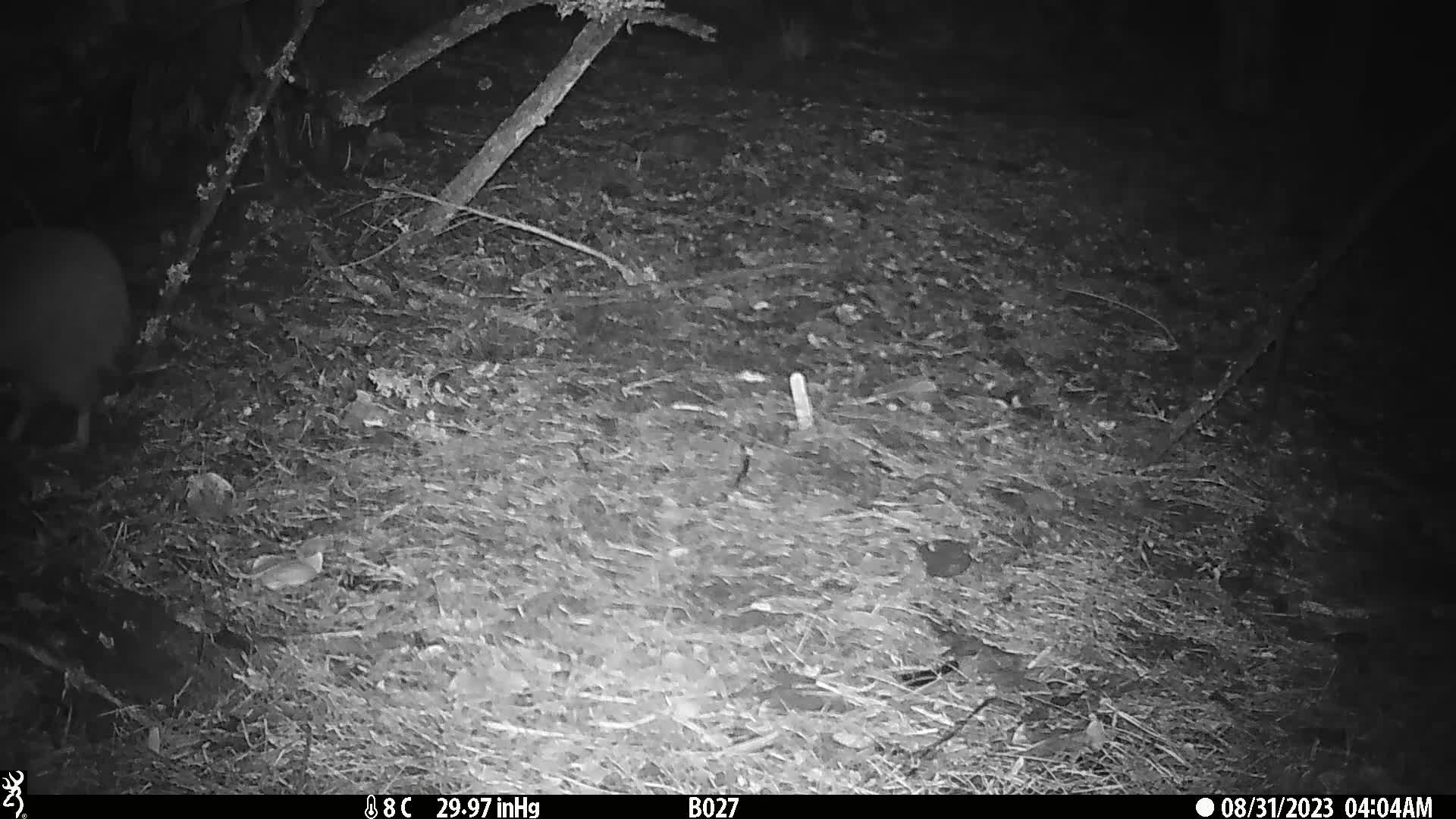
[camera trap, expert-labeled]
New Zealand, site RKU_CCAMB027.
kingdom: Animalia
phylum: Chordata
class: Aves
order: Apterygiformes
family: Apterygidae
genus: Apteryx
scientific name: Apteryx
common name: kiwi